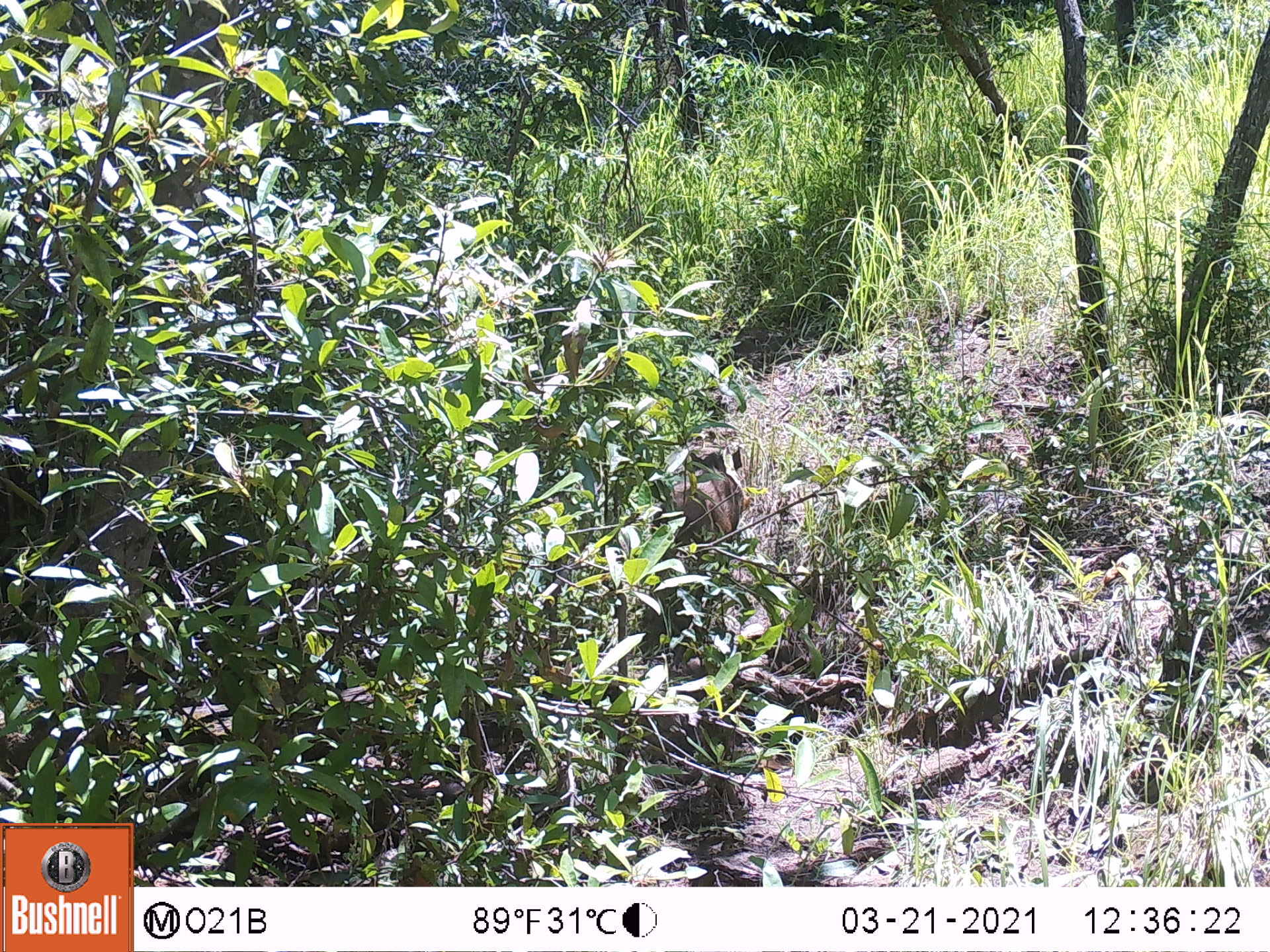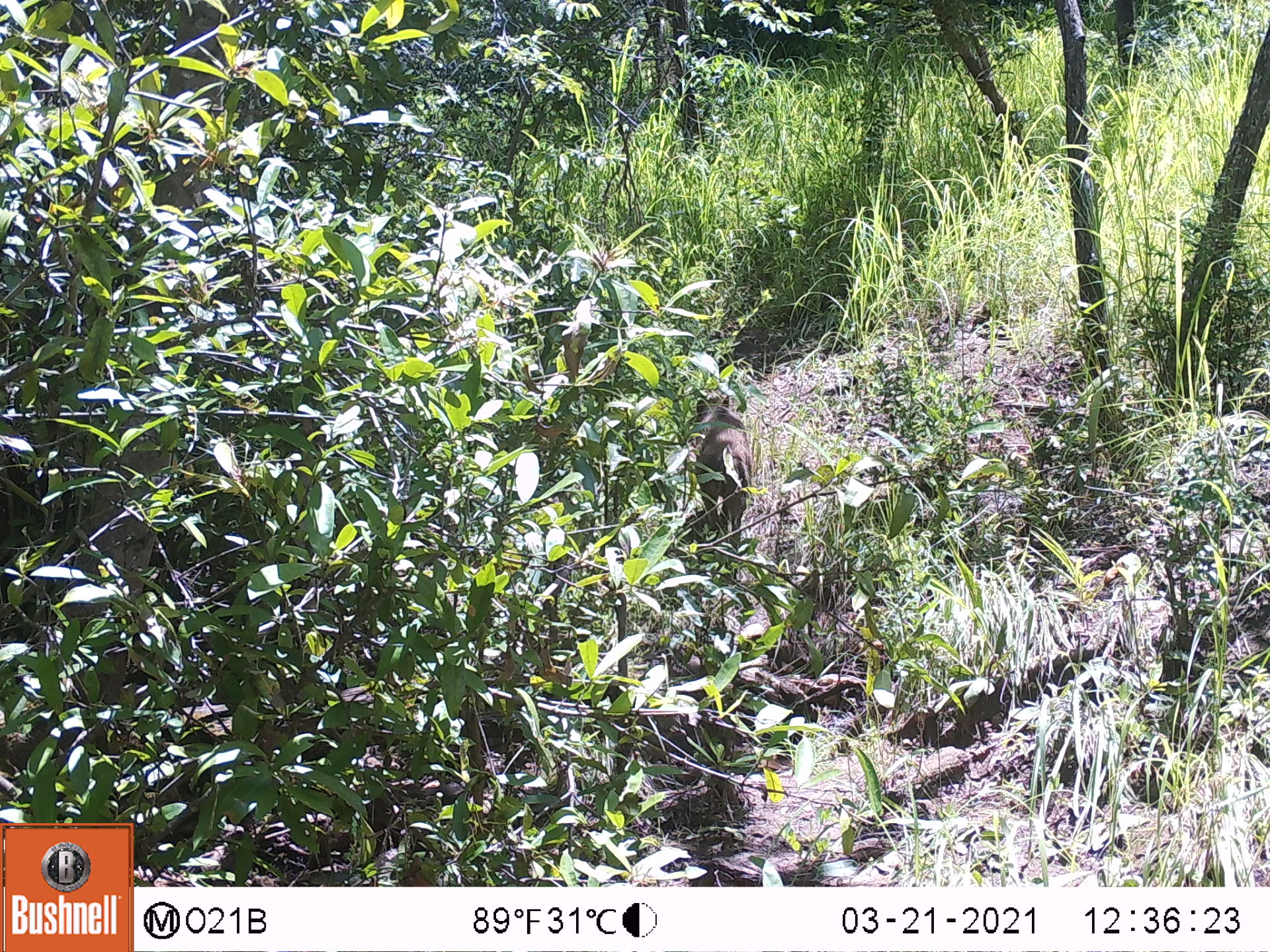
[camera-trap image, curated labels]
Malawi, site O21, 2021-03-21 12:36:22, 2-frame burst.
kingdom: Animalia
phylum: Chordata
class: Mammalia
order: Artiodactyla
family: Suidae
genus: Potamochoerus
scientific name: Potamochoerus larvatus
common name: bushpig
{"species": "bushpig (Potamochoerus larvatus)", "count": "1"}